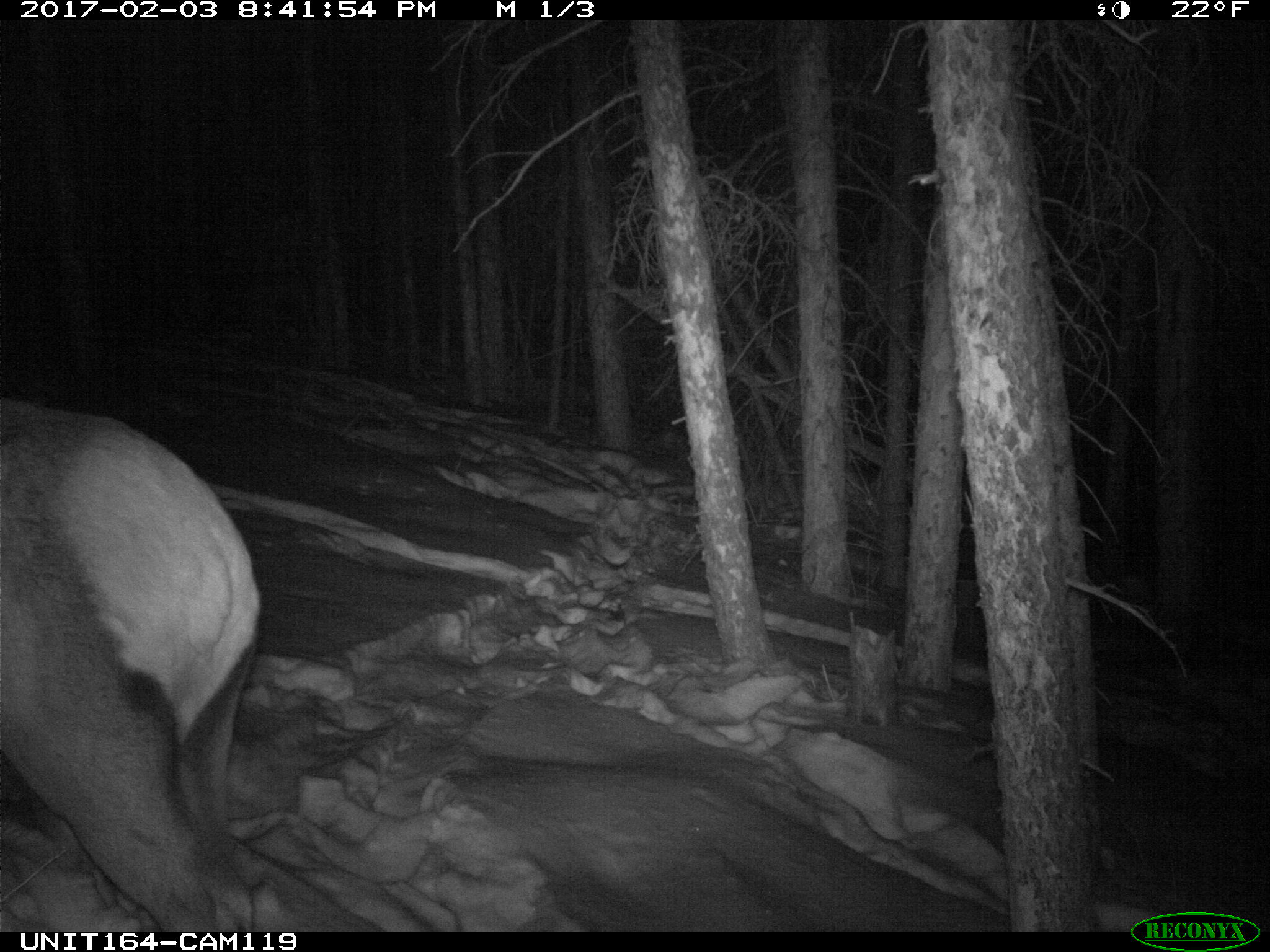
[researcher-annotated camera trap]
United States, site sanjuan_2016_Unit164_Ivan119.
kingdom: Animalia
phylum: Chordata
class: Mammalia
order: Artiodactyla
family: Cervidae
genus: Cervus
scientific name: Cervus elaphus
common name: red deer